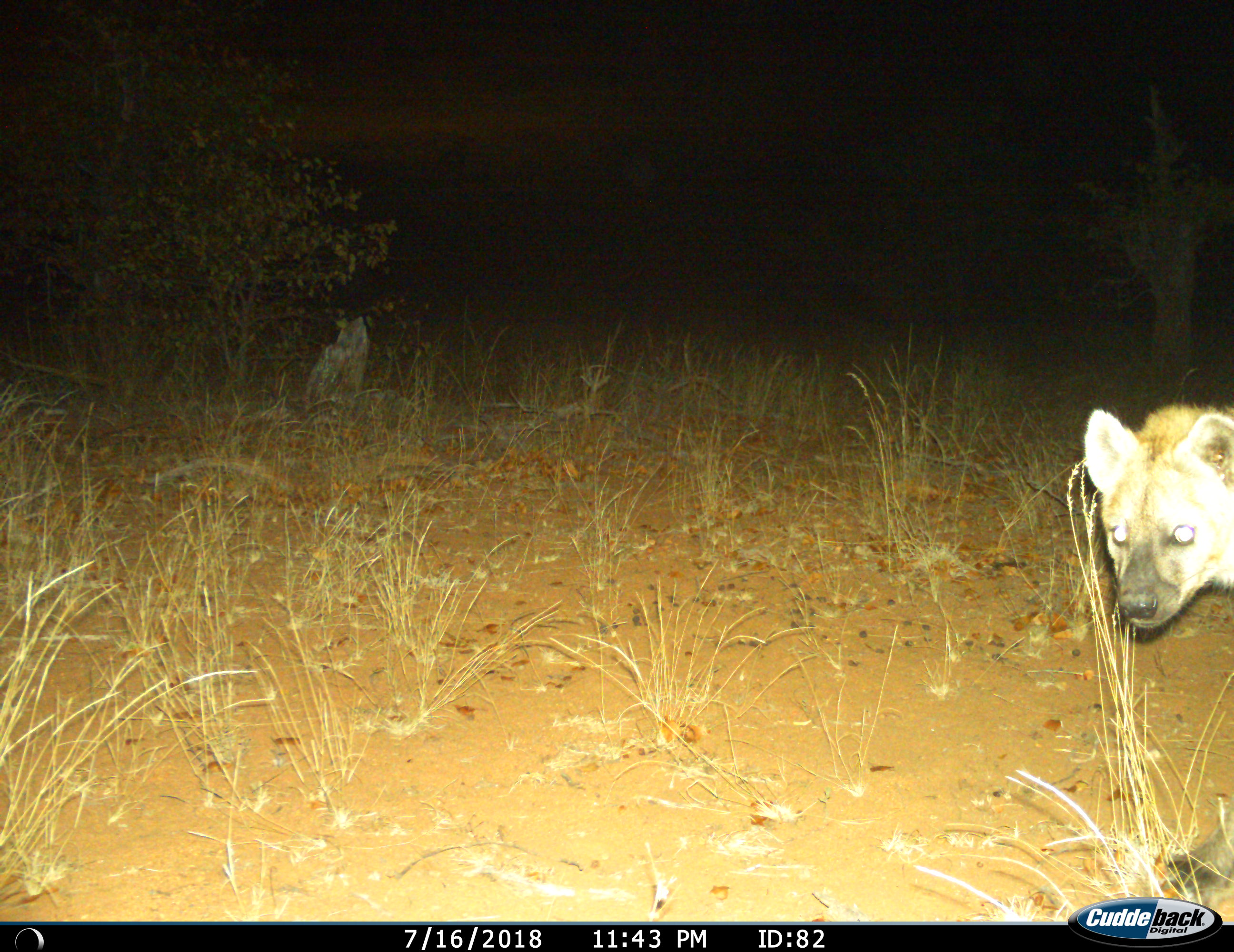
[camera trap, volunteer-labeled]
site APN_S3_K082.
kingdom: Animalia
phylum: Chordata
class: Mammalia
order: Carnivora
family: Hyaenidae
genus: Crocuta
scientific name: Crocuta crocuta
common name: spotted hyena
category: hyenaspotted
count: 1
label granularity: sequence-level